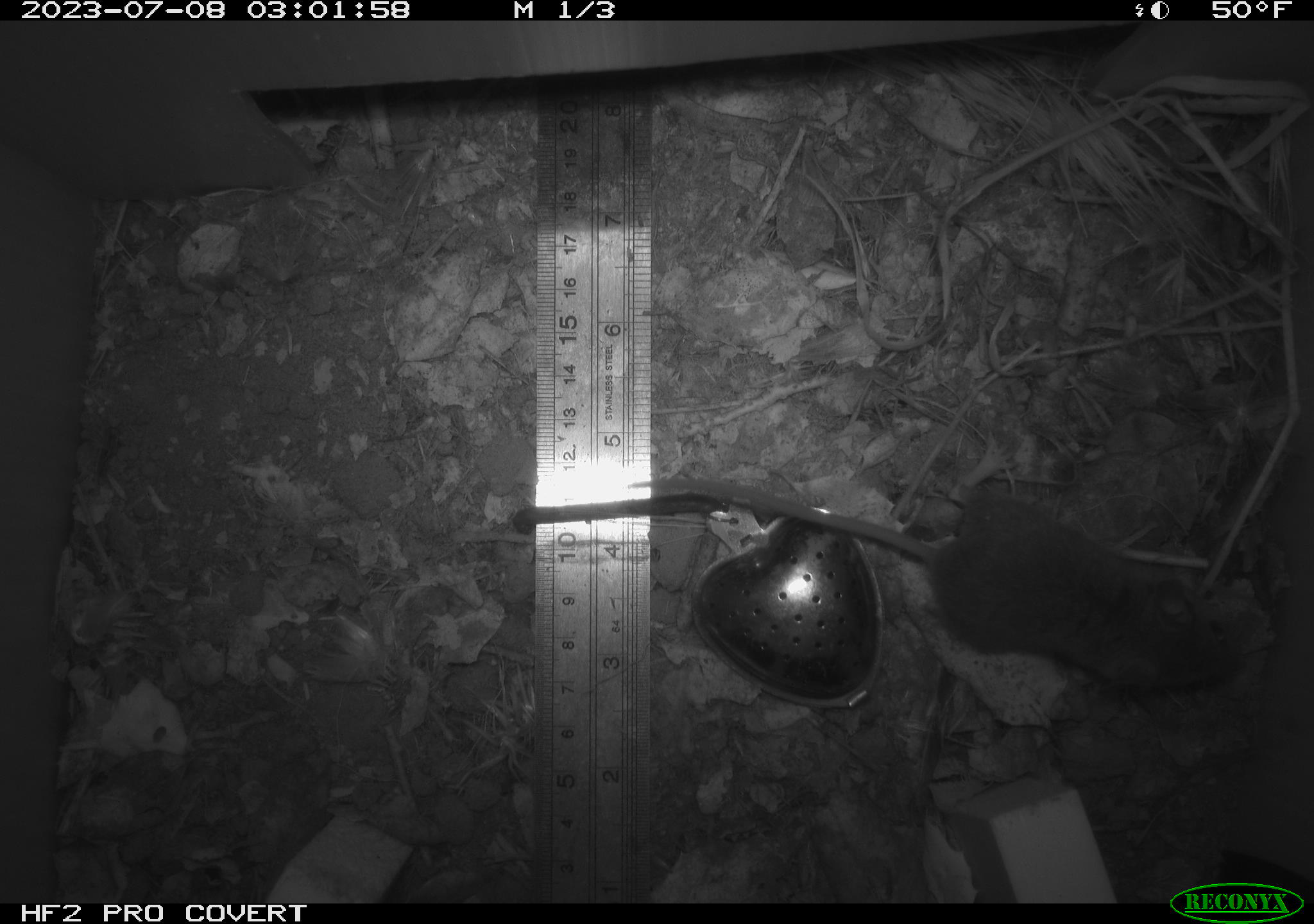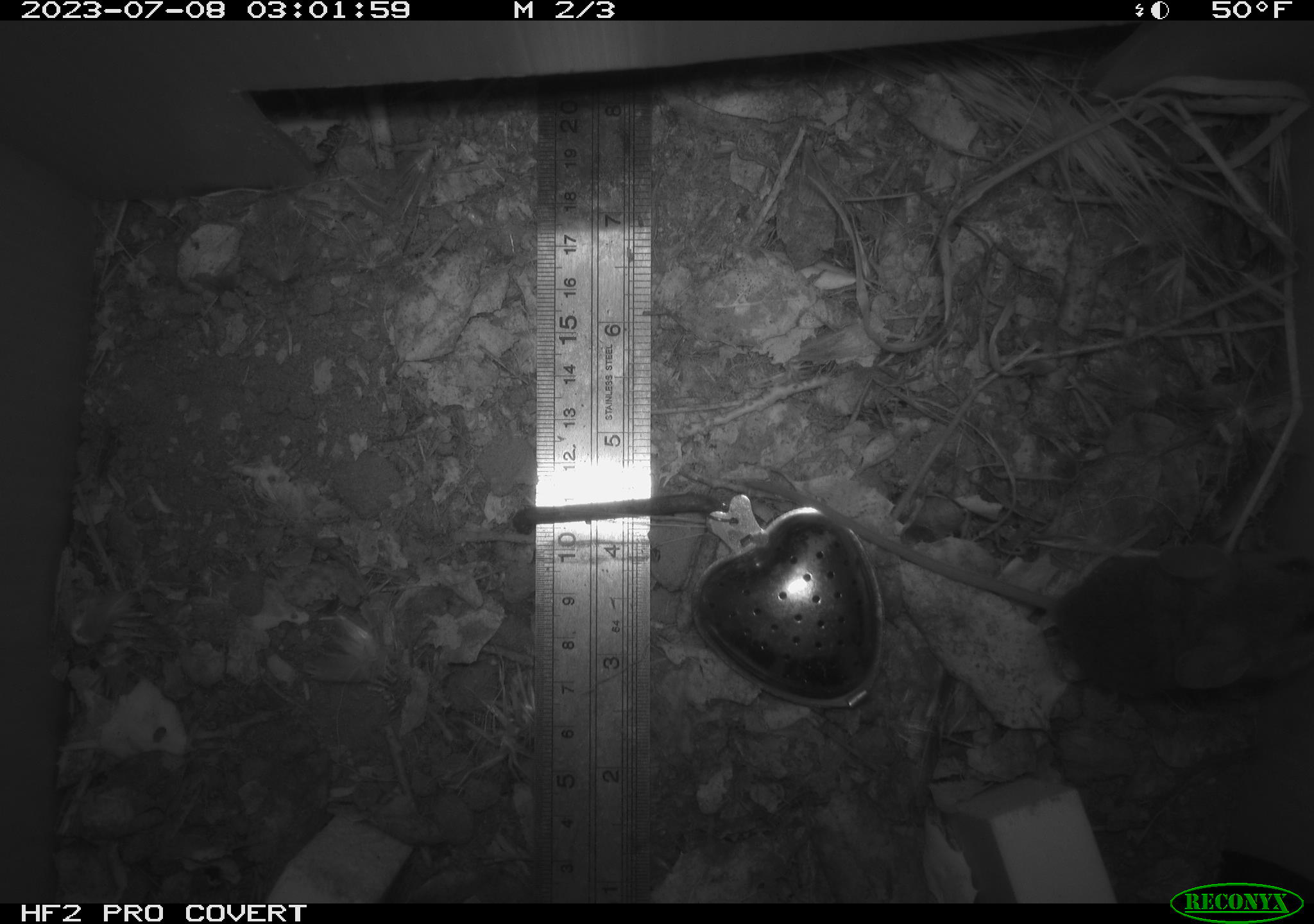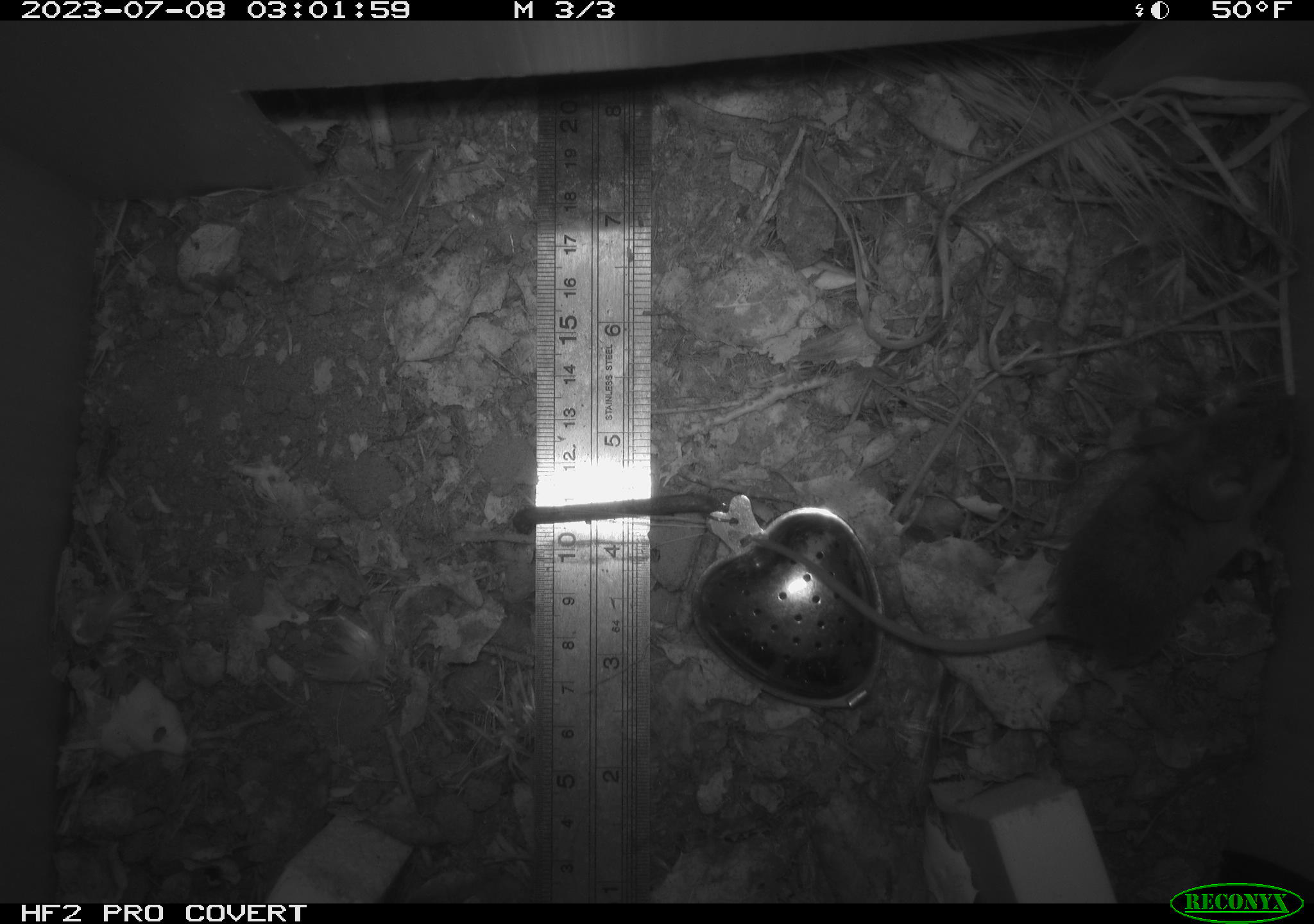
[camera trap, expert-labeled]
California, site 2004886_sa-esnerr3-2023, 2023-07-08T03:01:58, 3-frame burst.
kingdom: Animalia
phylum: Chordata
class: Mammalia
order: Rodentia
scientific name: Rodentia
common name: mouse species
Mouse species (Rodentia).